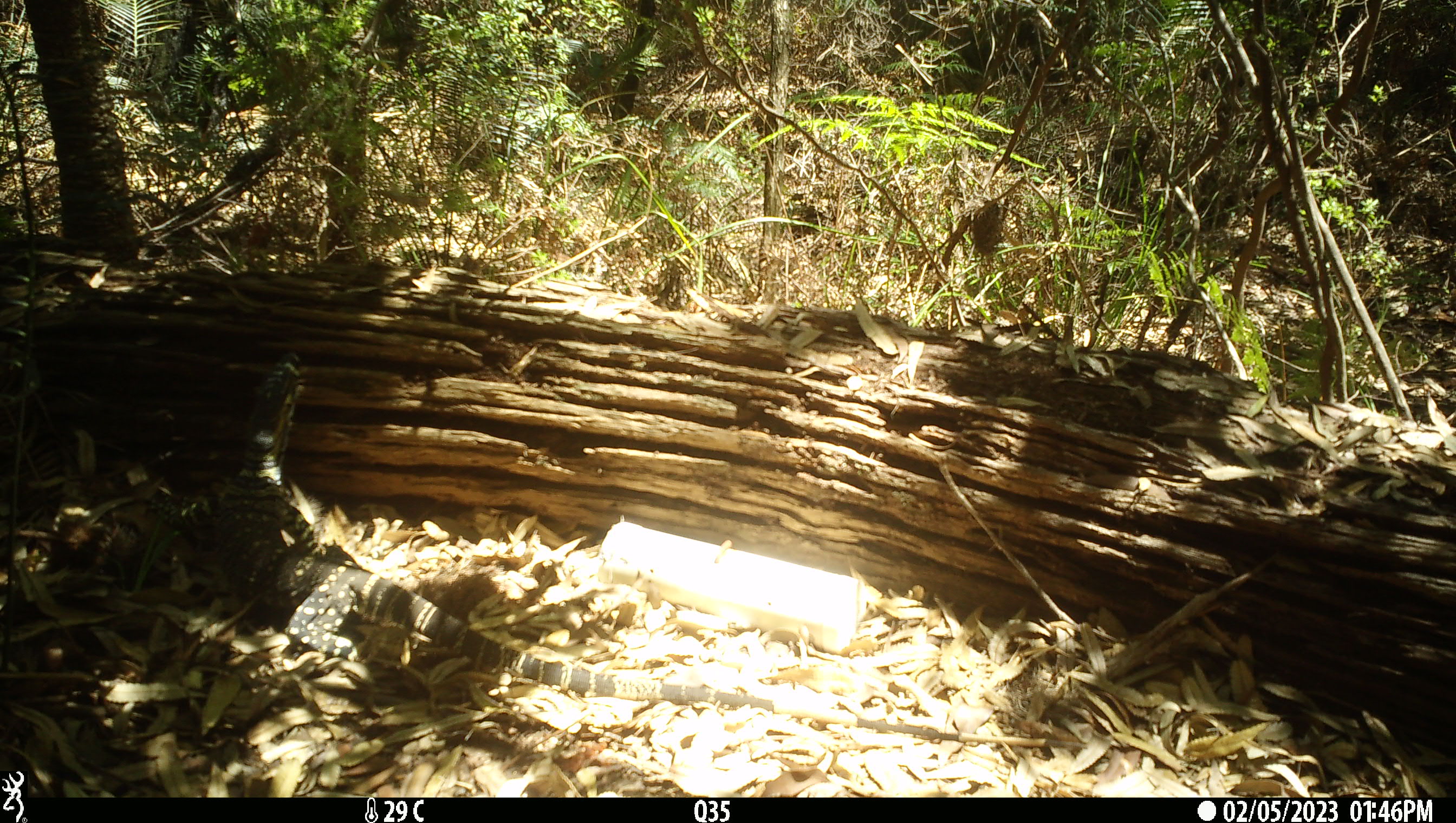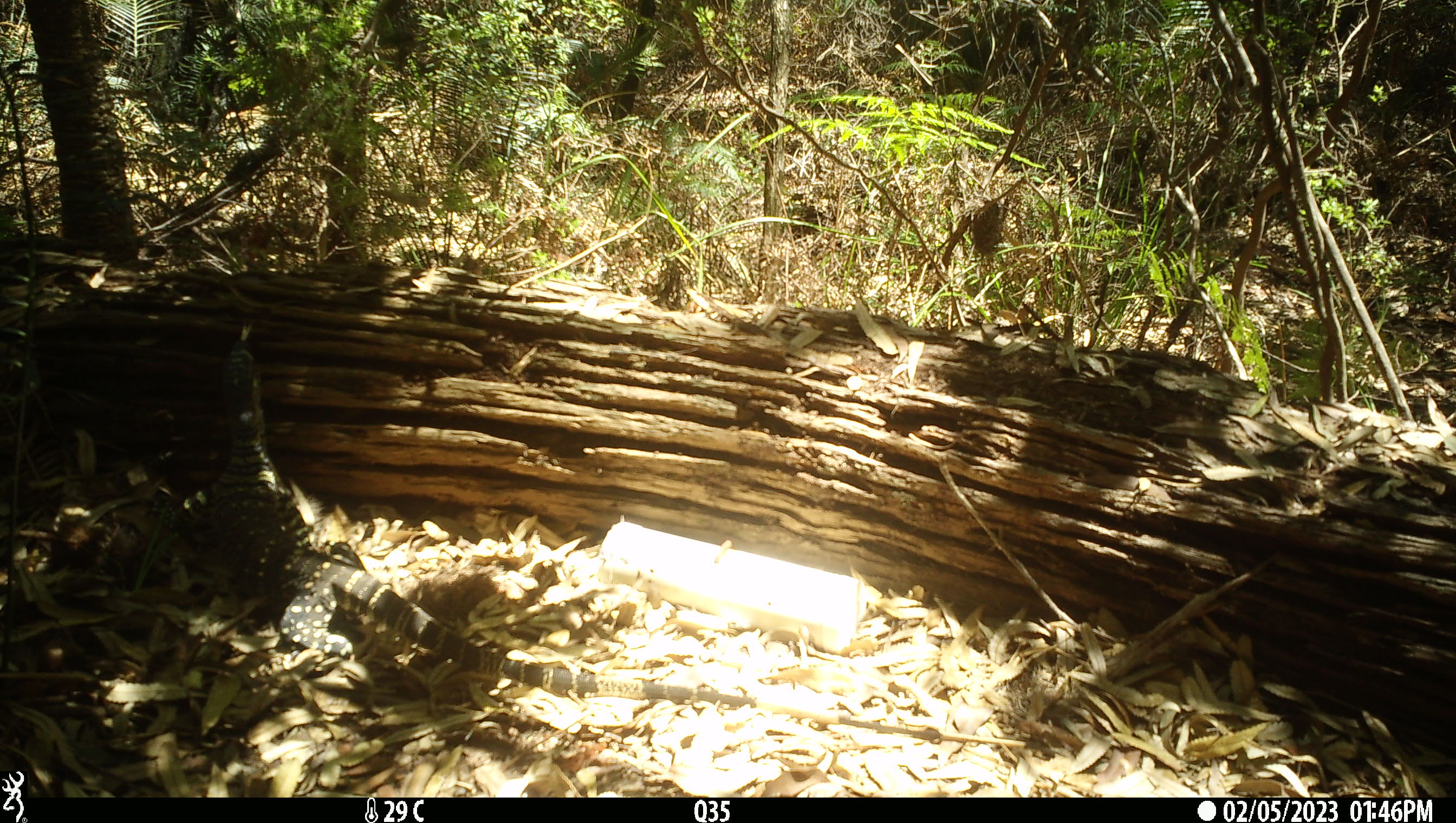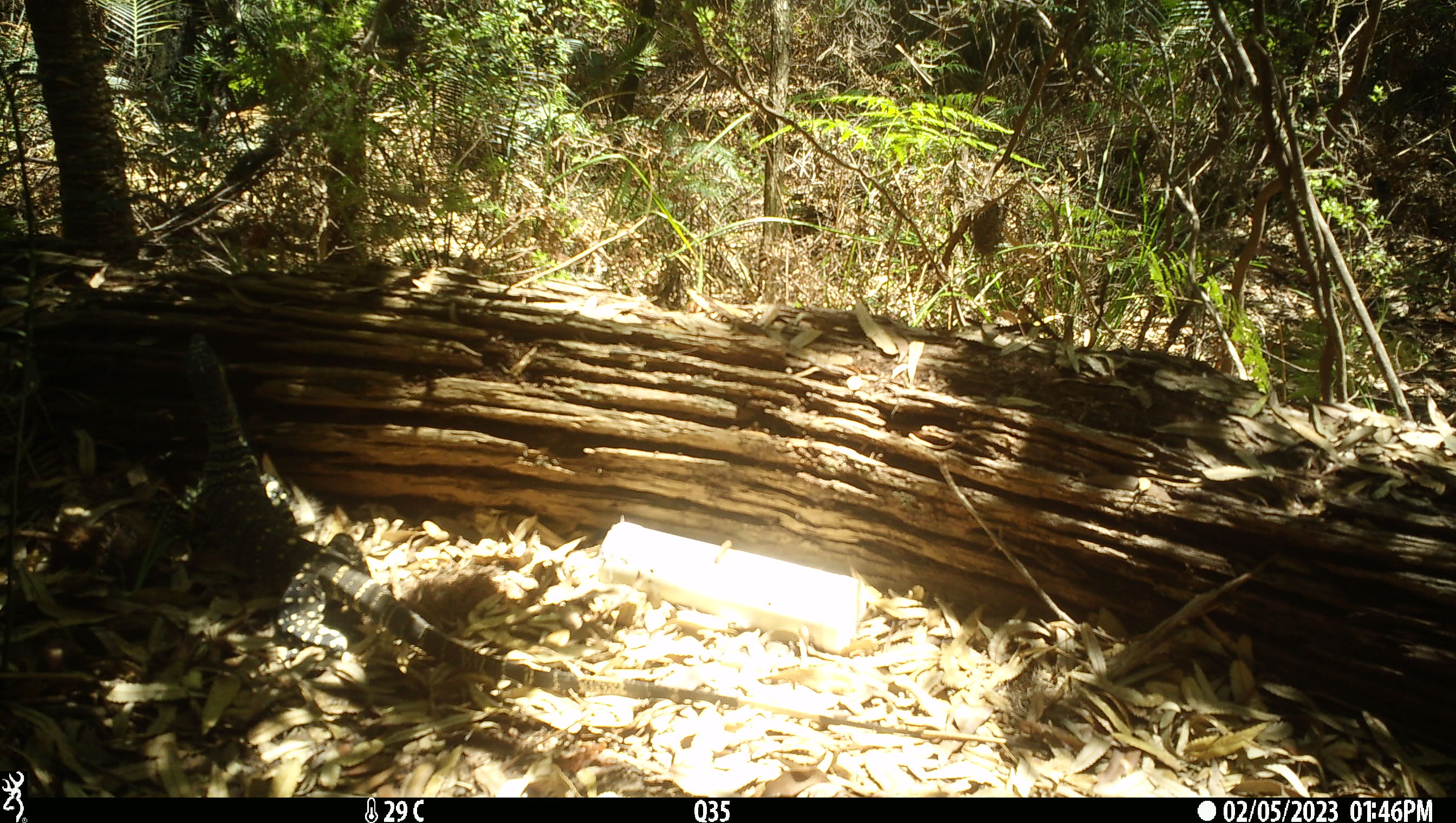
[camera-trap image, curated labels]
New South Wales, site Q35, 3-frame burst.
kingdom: Animalia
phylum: Chordata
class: Reptilia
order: Squamata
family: Varanidae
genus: Varanus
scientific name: Varanus varius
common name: lace monitor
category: goanna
Goanna (lace monitor) (Varanus varius).